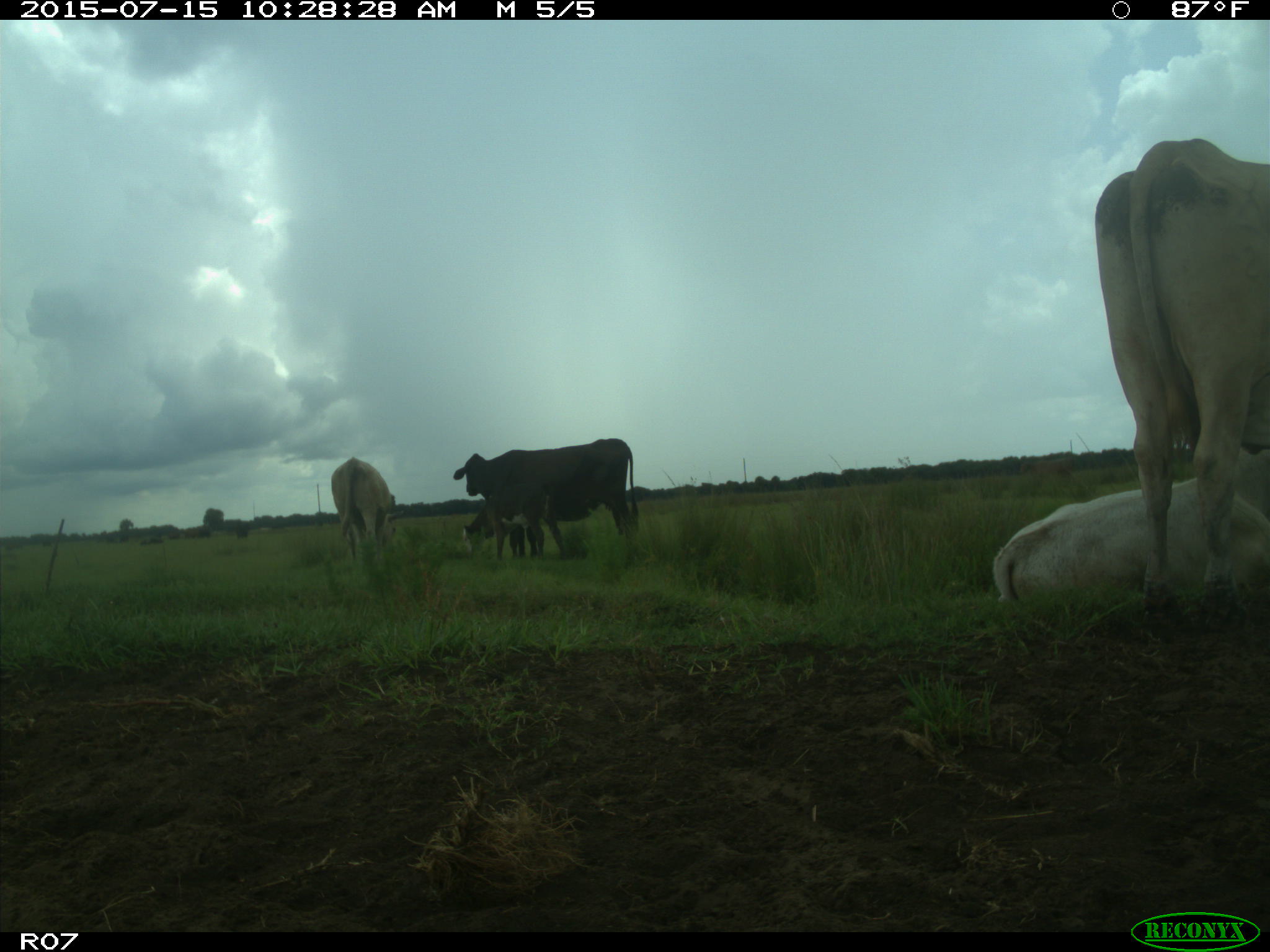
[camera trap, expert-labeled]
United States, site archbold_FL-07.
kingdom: Animalia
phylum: Chordata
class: Mammalia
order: Artiodactyla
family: Bovidae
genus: Bos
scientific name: Bos taurus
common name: domestic cow